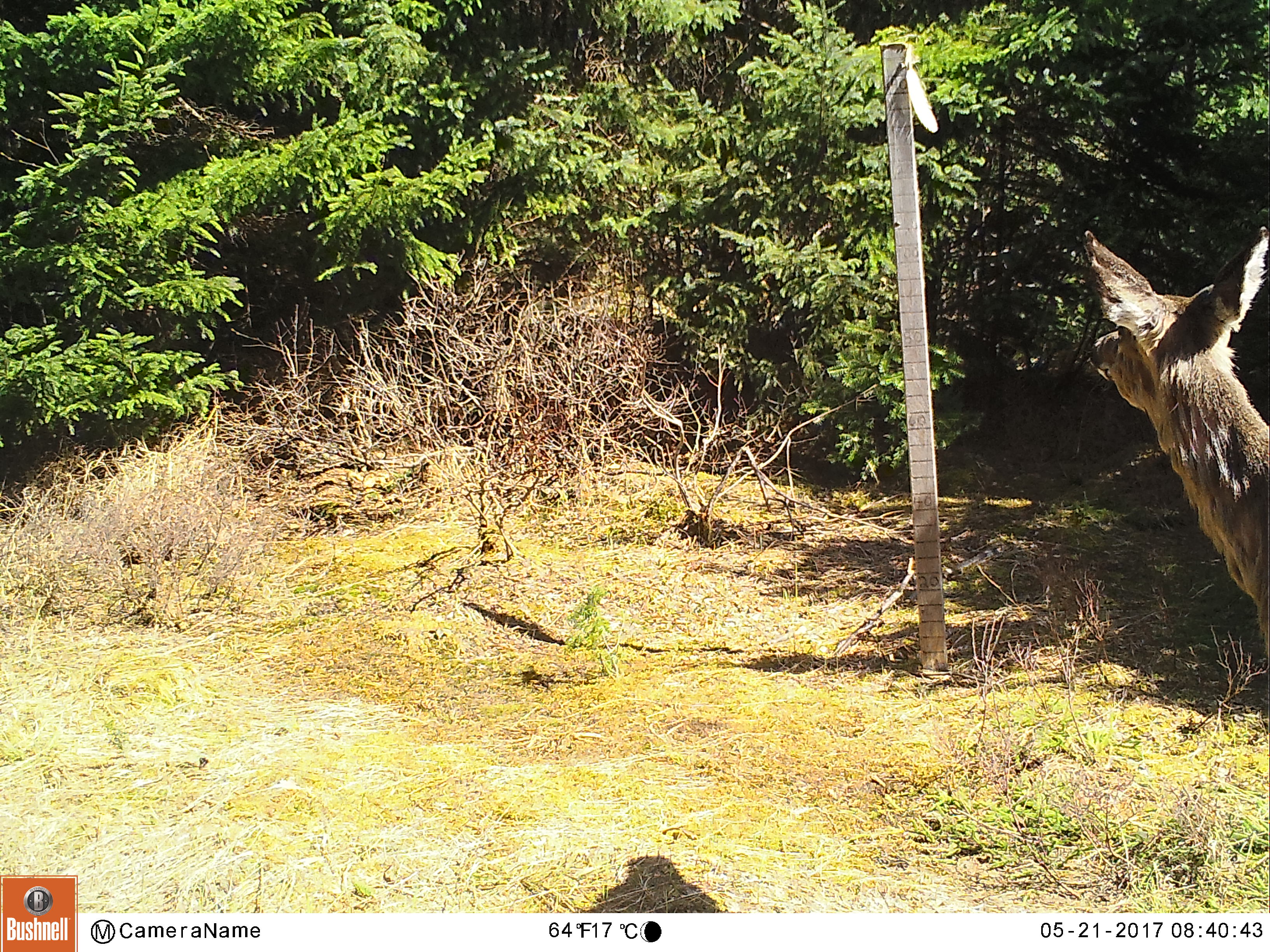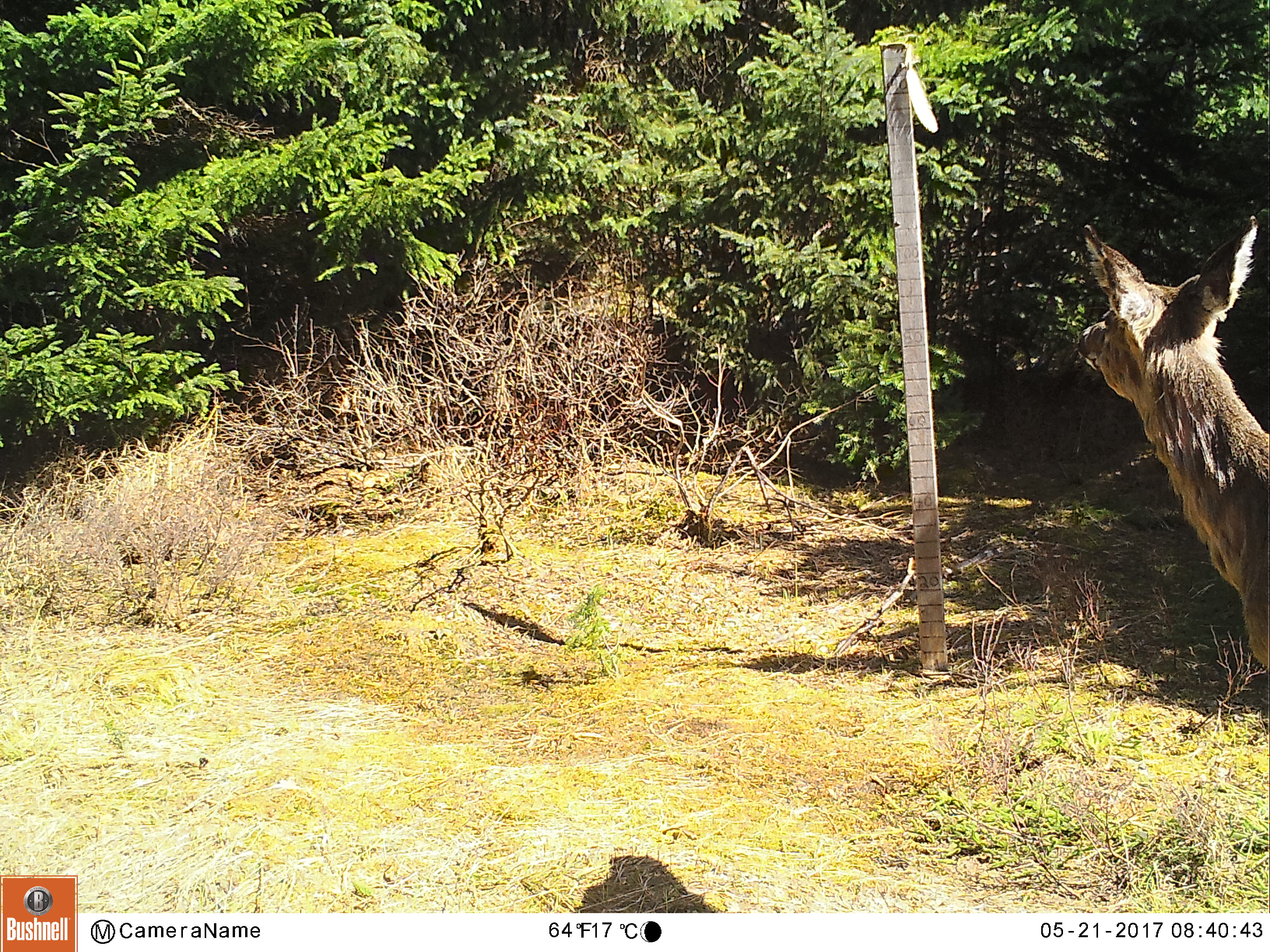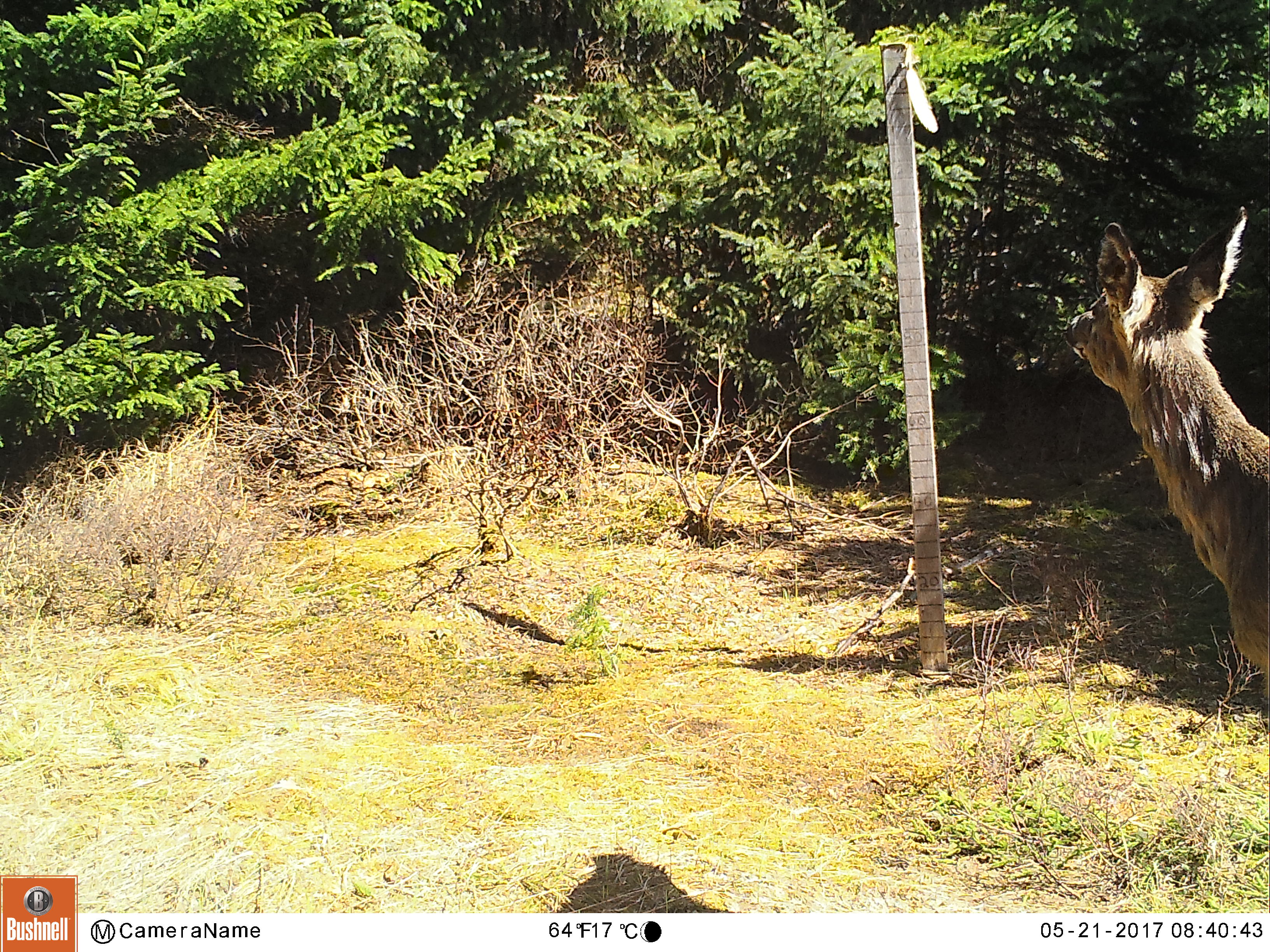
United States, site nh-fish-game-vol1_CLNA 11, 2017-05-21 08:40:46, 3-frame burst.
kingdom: Animalia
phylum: Chordata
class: Mammalia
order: Artiodactyla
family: Cervidae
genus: Odocoileus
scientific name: Odocoileus virginianus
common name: white-tailed deer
White-tailed deer (Odocoileus virginianus).